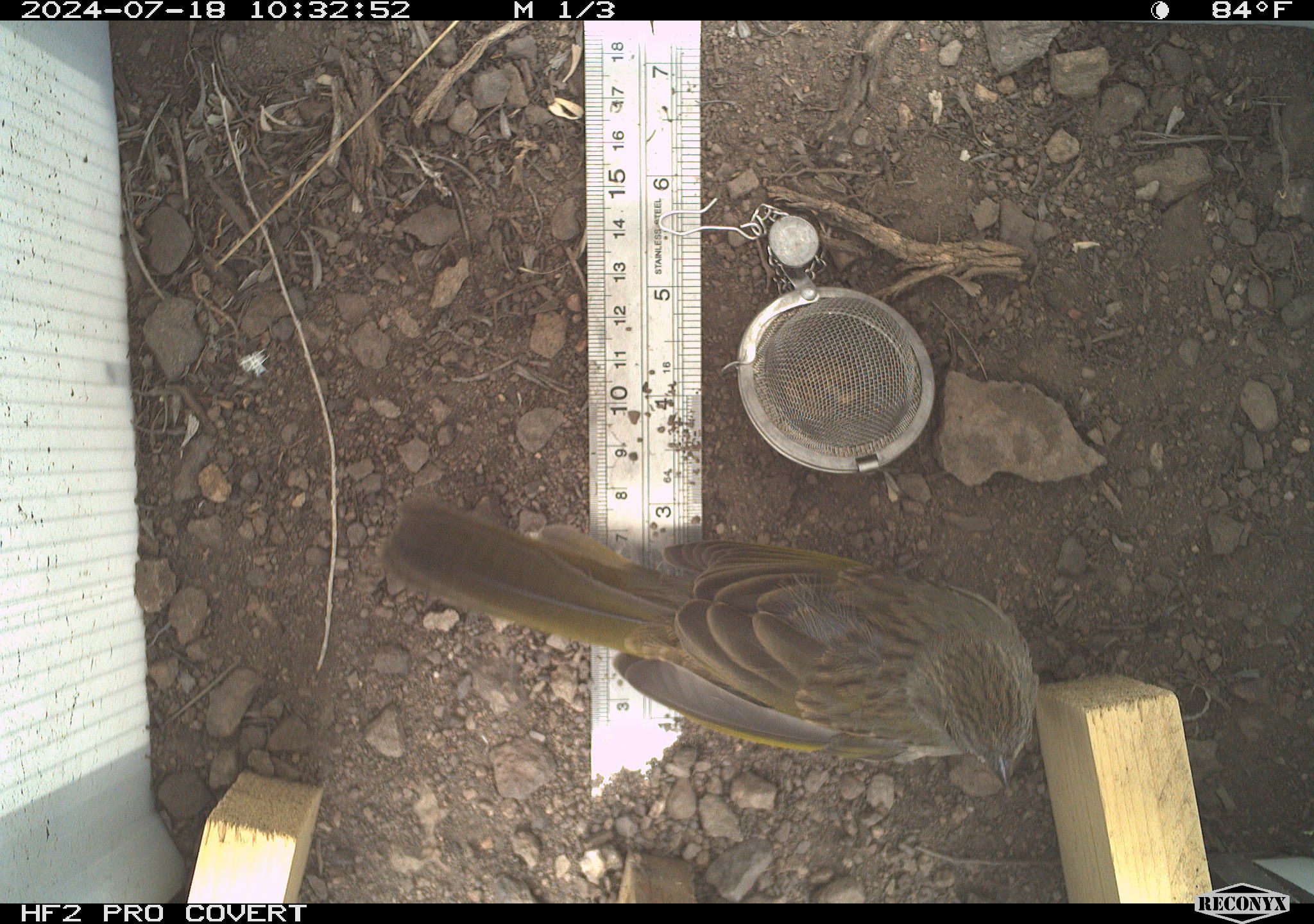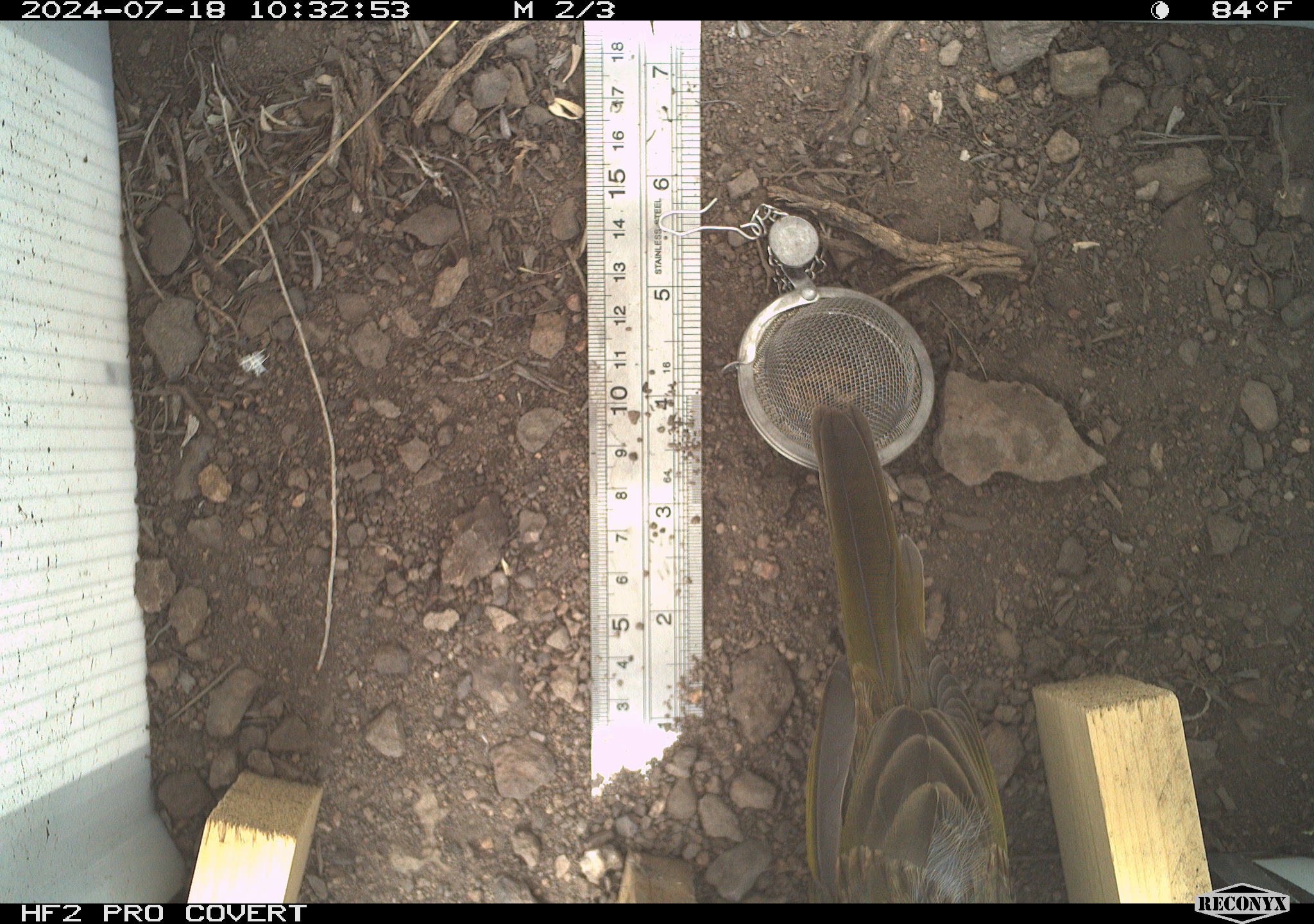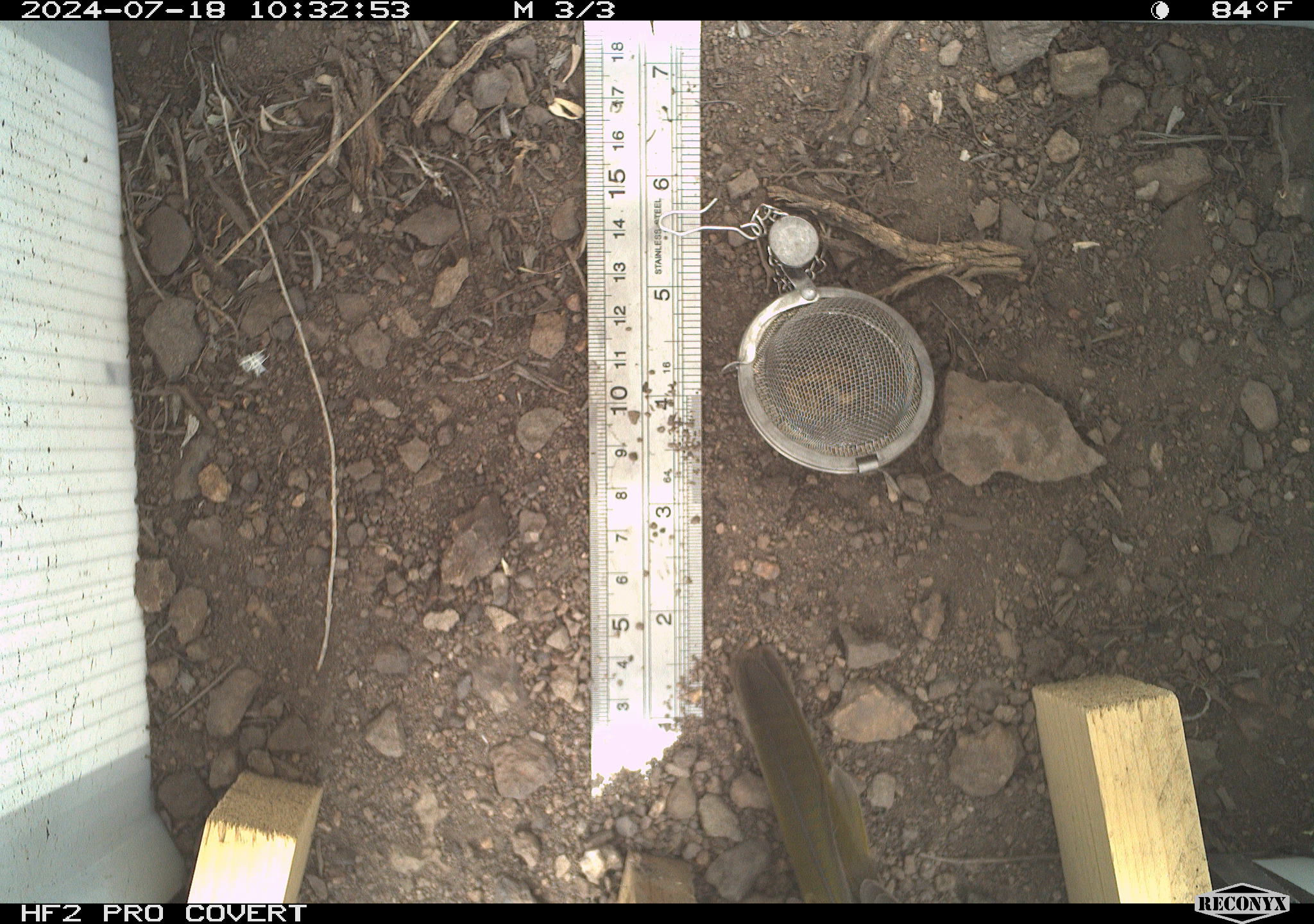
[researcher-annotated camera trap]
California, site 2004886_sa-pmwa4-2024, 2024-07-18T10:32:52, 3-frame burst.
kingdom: Animalia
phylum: Chordata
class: Aves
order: Passeriformes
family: Passerellidae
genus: Pipilo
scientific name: Pipilo chlorurus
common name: green-tailed towhee